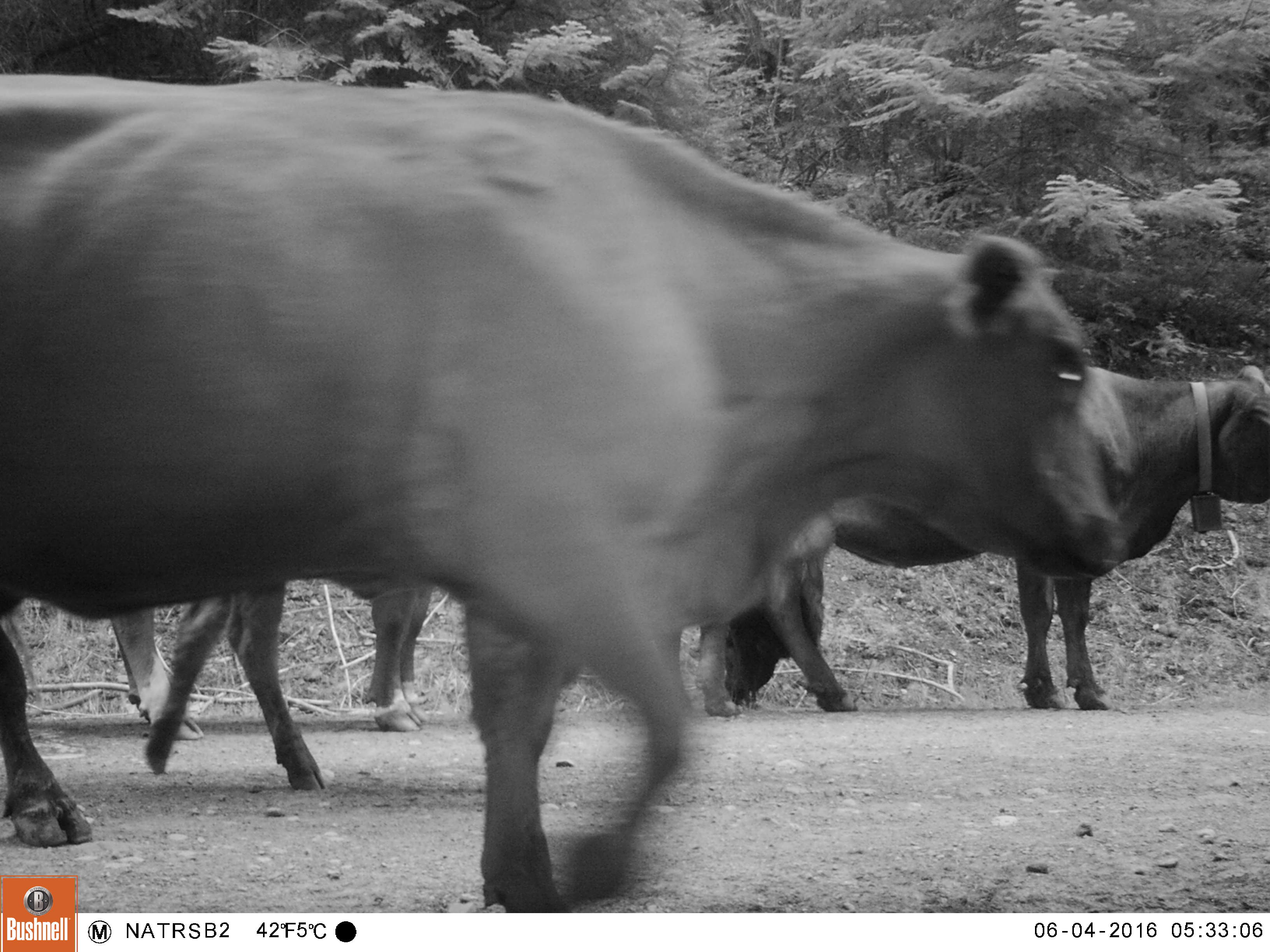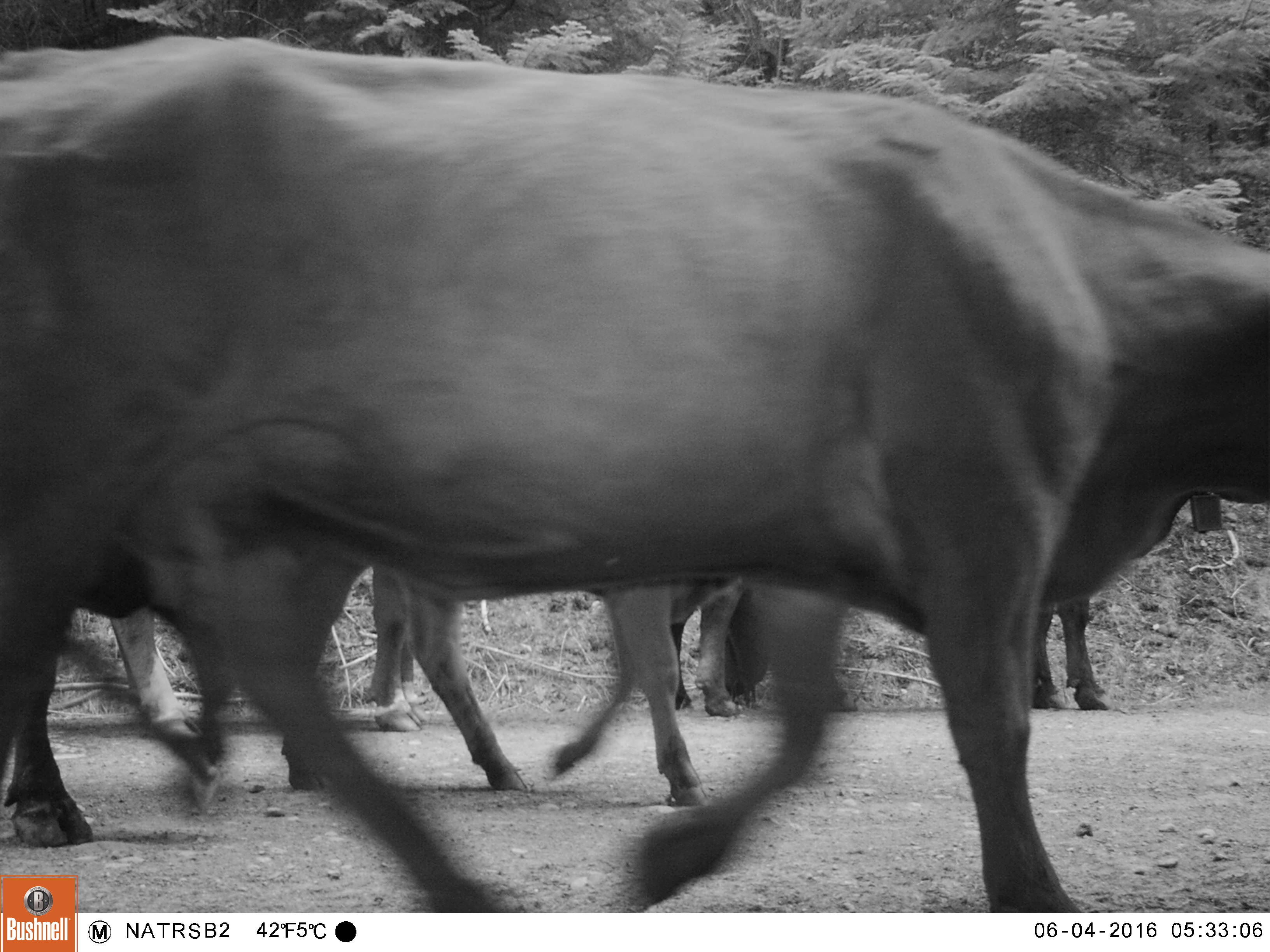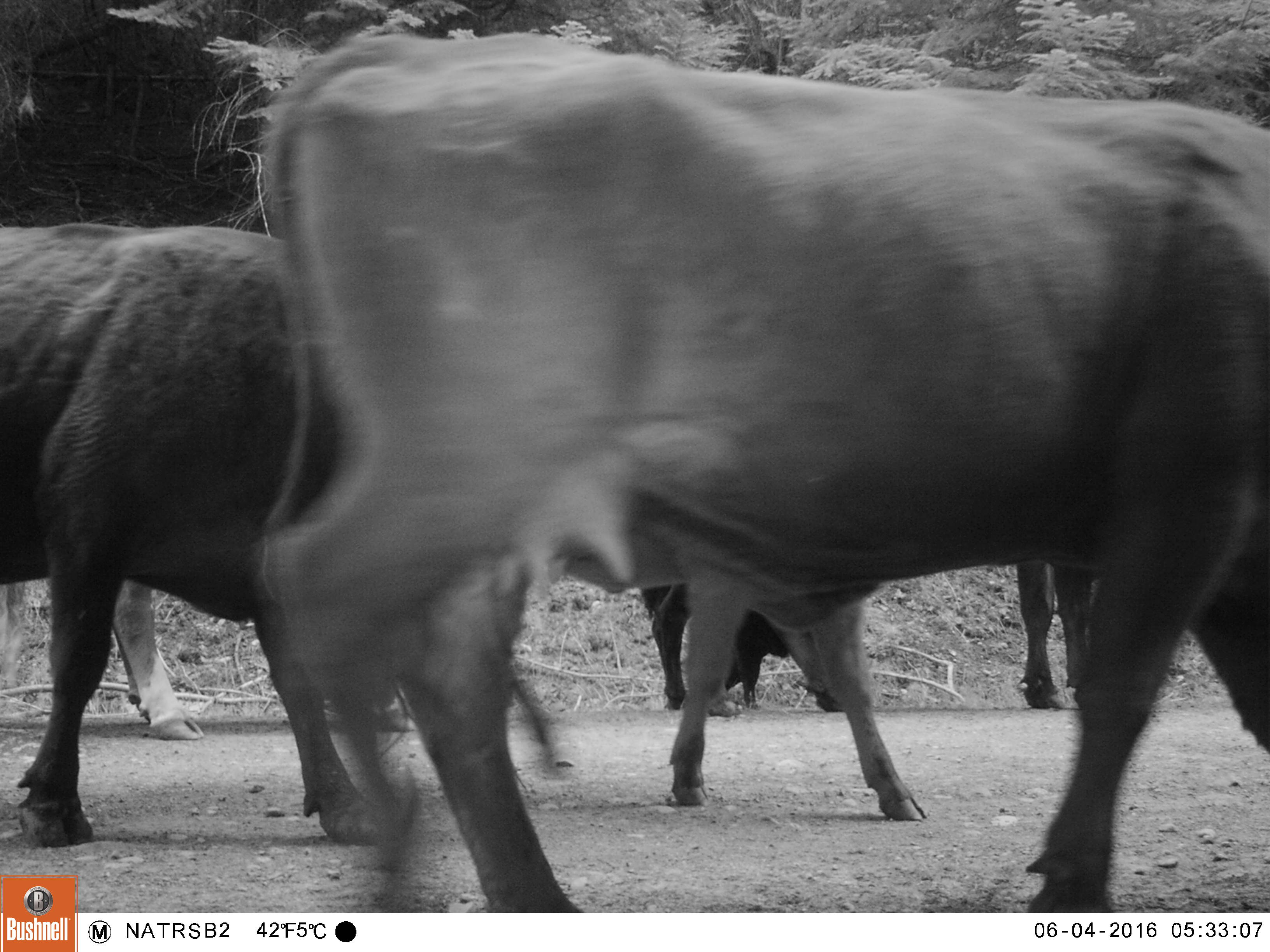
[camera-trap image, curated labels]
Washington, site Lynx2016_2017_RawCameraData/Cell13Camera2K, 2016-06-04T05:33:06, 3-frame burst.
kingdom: Animalia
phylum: Chordata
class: Mammalia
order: Artiodactyla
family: Bovidae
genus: Bos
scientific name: Bos taurus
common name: domestic cattle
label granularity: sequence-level